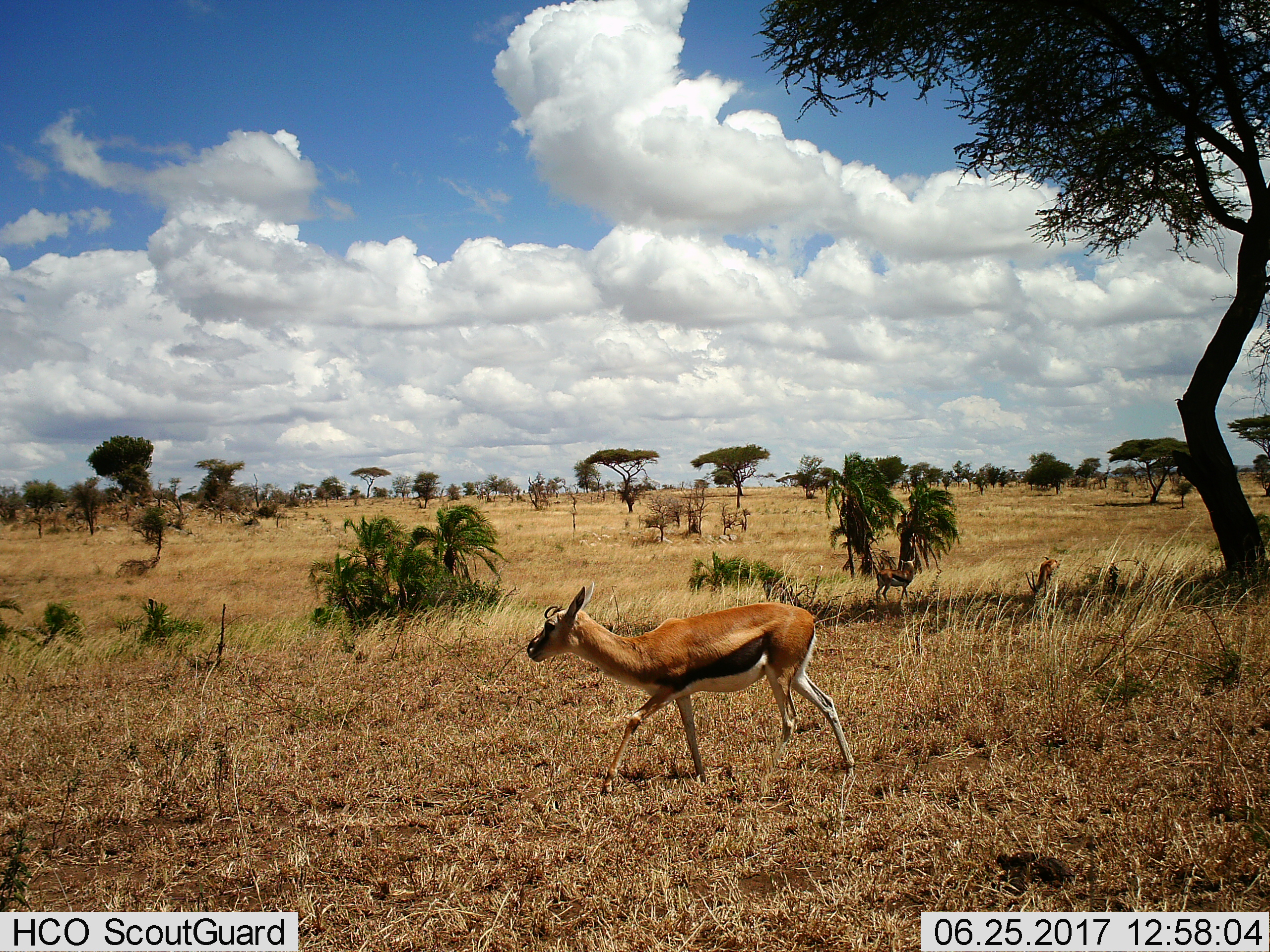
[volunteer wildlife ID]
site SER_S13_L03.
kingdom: Animalia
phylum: Chordata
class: Mammalia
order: Artiodactyla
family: Bovidae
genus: Eudorcas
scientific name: Eudorcas thomsonii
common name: thomson's gazelle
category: gazellethomsons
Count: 3.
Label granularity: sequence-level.